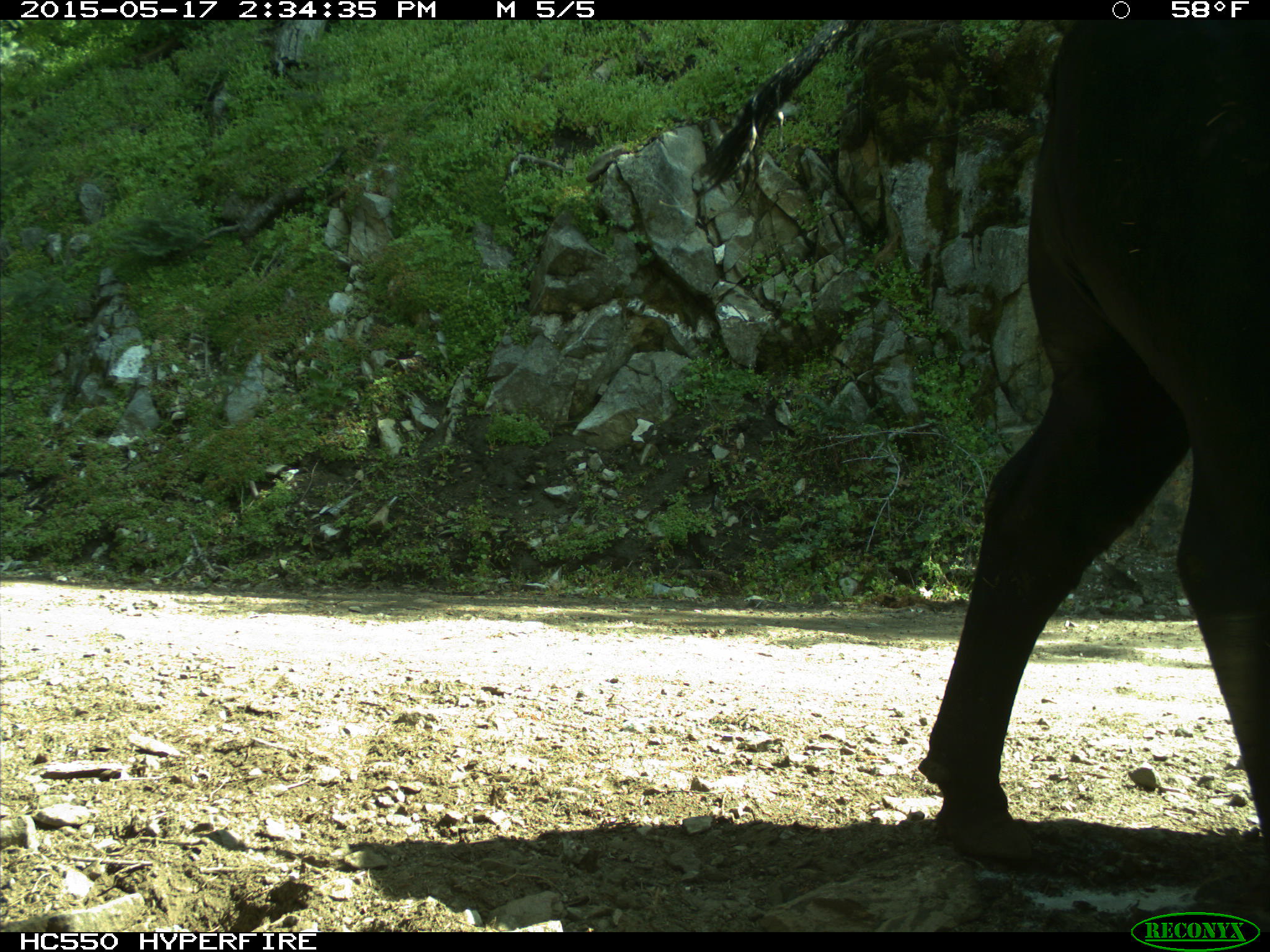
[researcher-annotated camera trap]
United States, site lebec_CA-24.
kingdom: Animalia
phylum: Chordata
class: Mammalia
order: Artiodactyla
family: Bovidae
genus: Bos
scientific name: Bos taurus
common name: domestic cow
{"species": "Bos taurus (domestic cow)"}